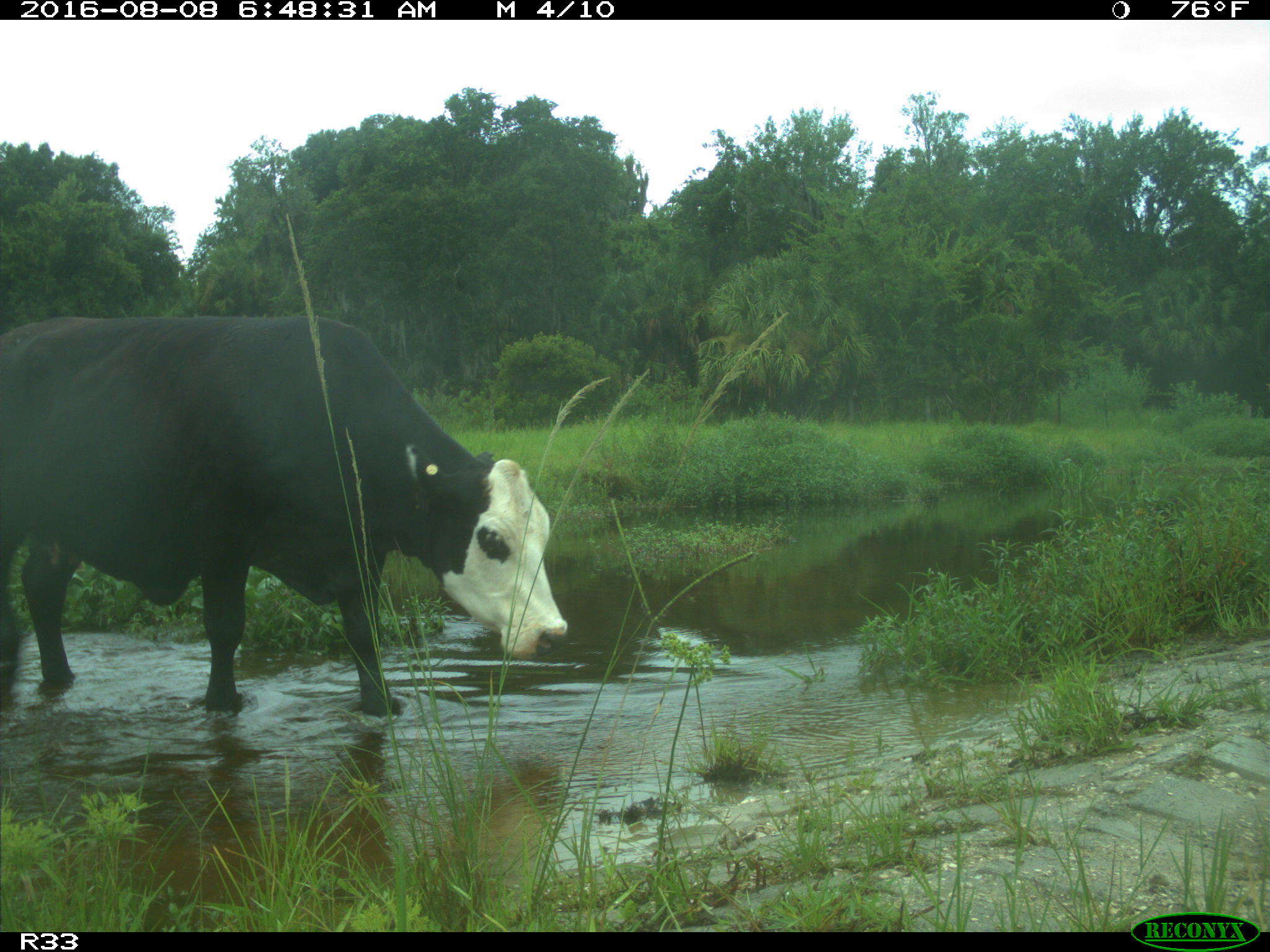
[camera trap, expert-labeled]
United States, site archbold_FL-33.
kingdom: Animalia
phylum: Chordata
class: Mammalia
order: Artiodactyla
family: Bovidae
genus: Bos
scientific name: Bos taurus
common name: domestic cow